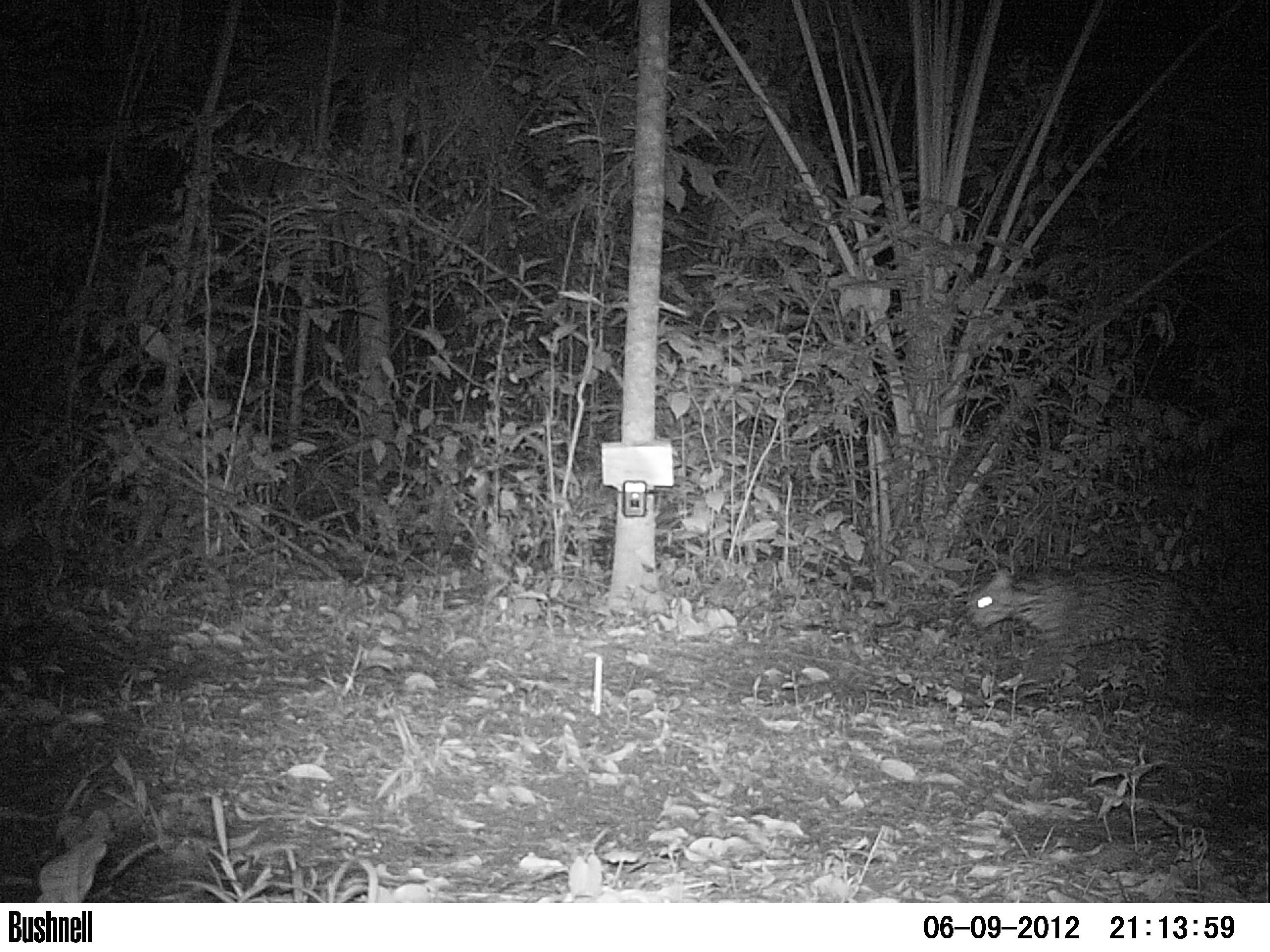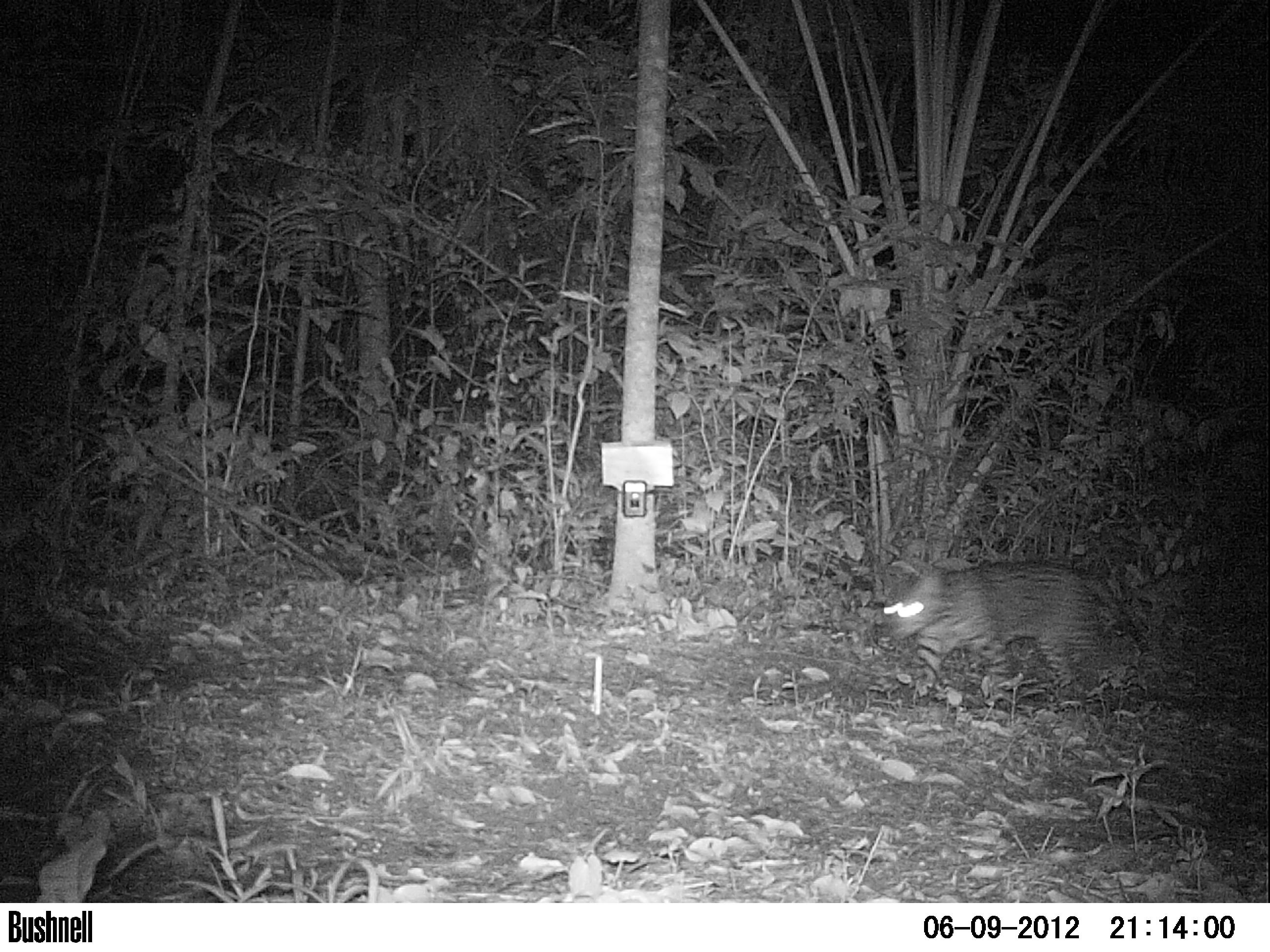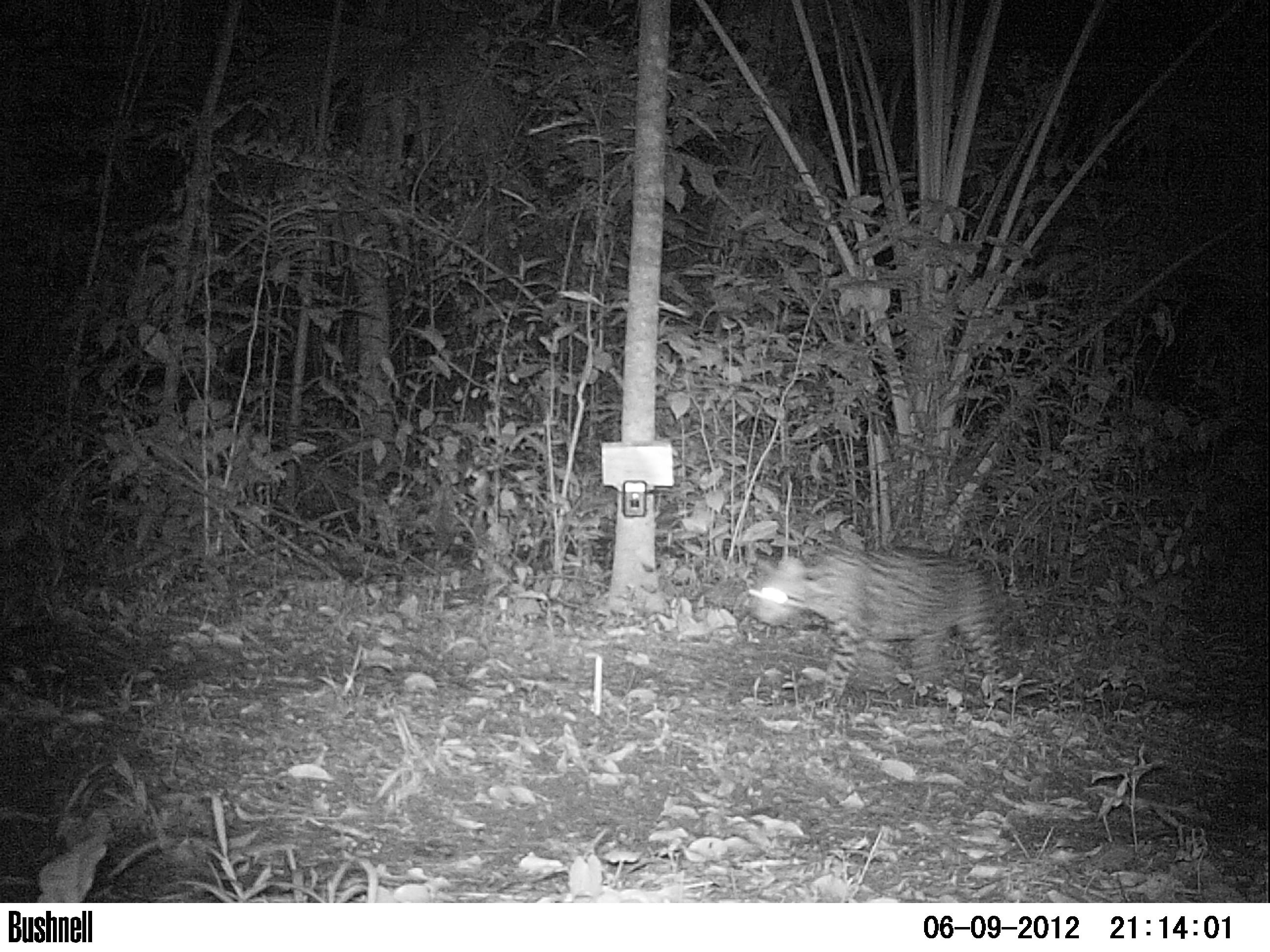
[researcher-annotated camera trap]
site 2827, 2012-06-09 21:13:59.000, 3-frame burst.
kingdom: Animalia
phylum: Chordata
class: Mammalia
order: Carnivora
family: Felidae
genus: Leopardus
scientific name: Leopardus pardalis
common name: ocelot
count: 1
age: adult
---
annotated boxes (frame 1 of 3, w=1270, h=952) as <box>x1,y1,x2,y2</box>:
leopardus pardalis: <box>964,567,1240,687</box>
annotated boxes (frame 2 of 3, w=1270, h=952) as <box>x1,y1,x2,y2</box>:
leopardus pardalis: <box>881,561,1146,699</box>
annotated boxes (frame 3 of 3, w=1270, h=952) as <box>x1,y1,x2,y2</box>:
leopardus pardalis: <box>754,547,1026,703</box>